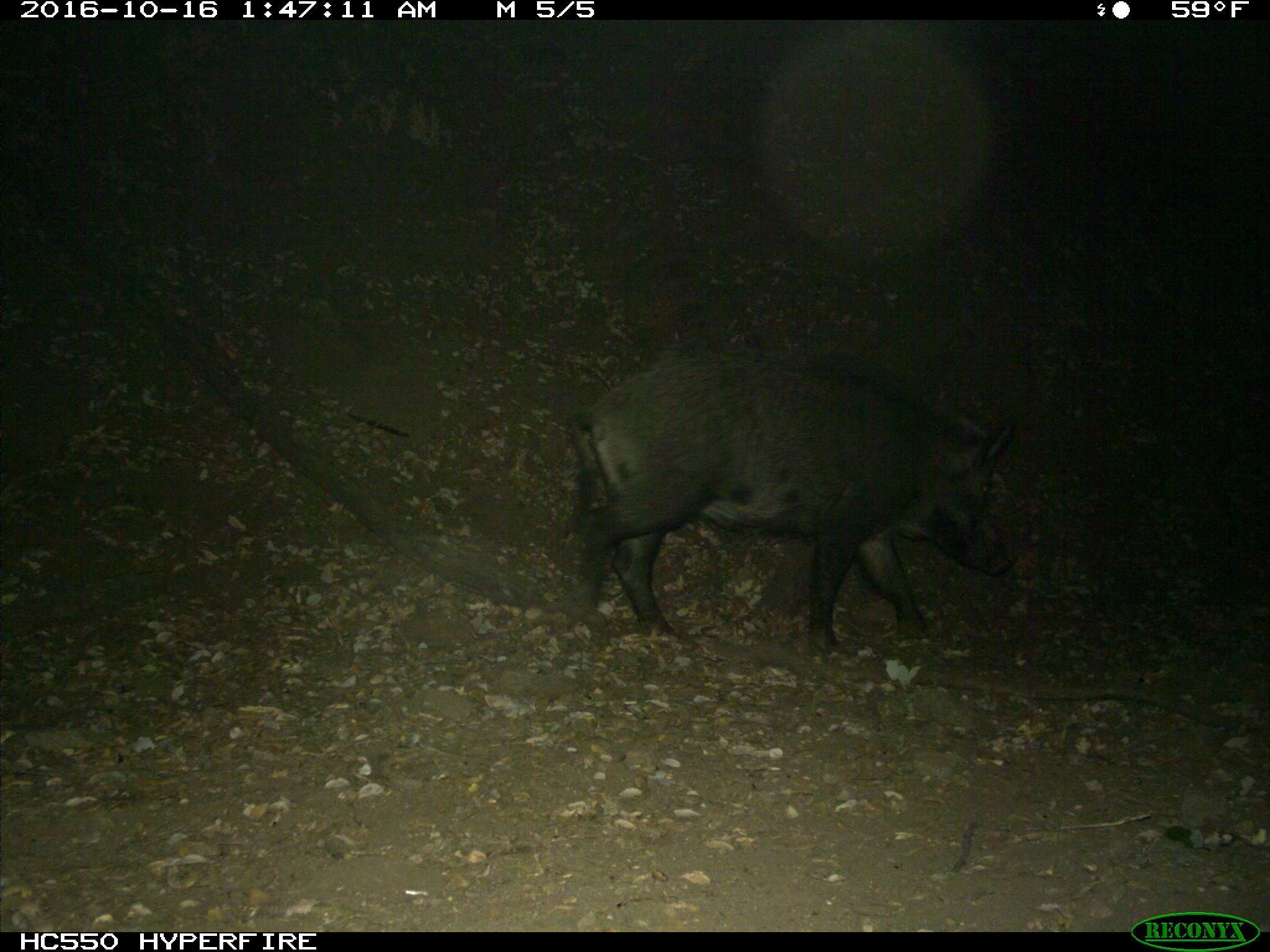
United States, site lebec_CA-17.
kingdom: Animalia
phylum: Chordata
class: Mammalia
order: Artiodactyla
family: Suidae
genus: Sus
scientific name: Sus scrofa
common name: wild boar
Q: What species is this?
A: Sus scrofa (wild boar).